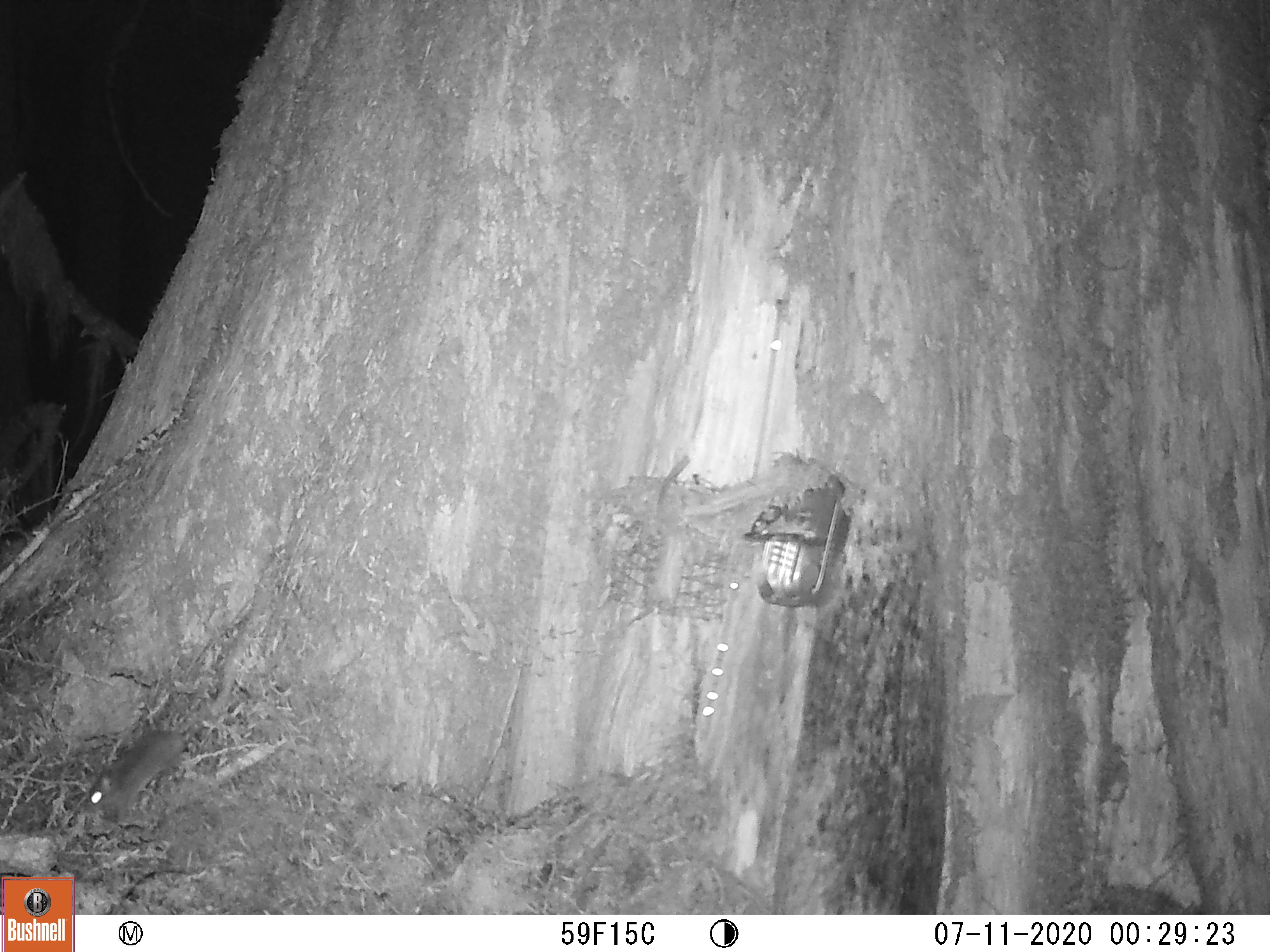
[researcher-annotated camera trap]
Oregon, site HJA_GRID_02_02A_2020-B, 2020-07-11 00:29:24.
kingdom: Animalia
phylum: Chordata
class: Mammalia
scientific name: Mammalia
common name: small mammal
Small mammal (Mammalia).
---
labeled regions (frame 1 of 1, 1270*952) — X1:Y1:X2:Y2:
small mammal: 58:673:221:850